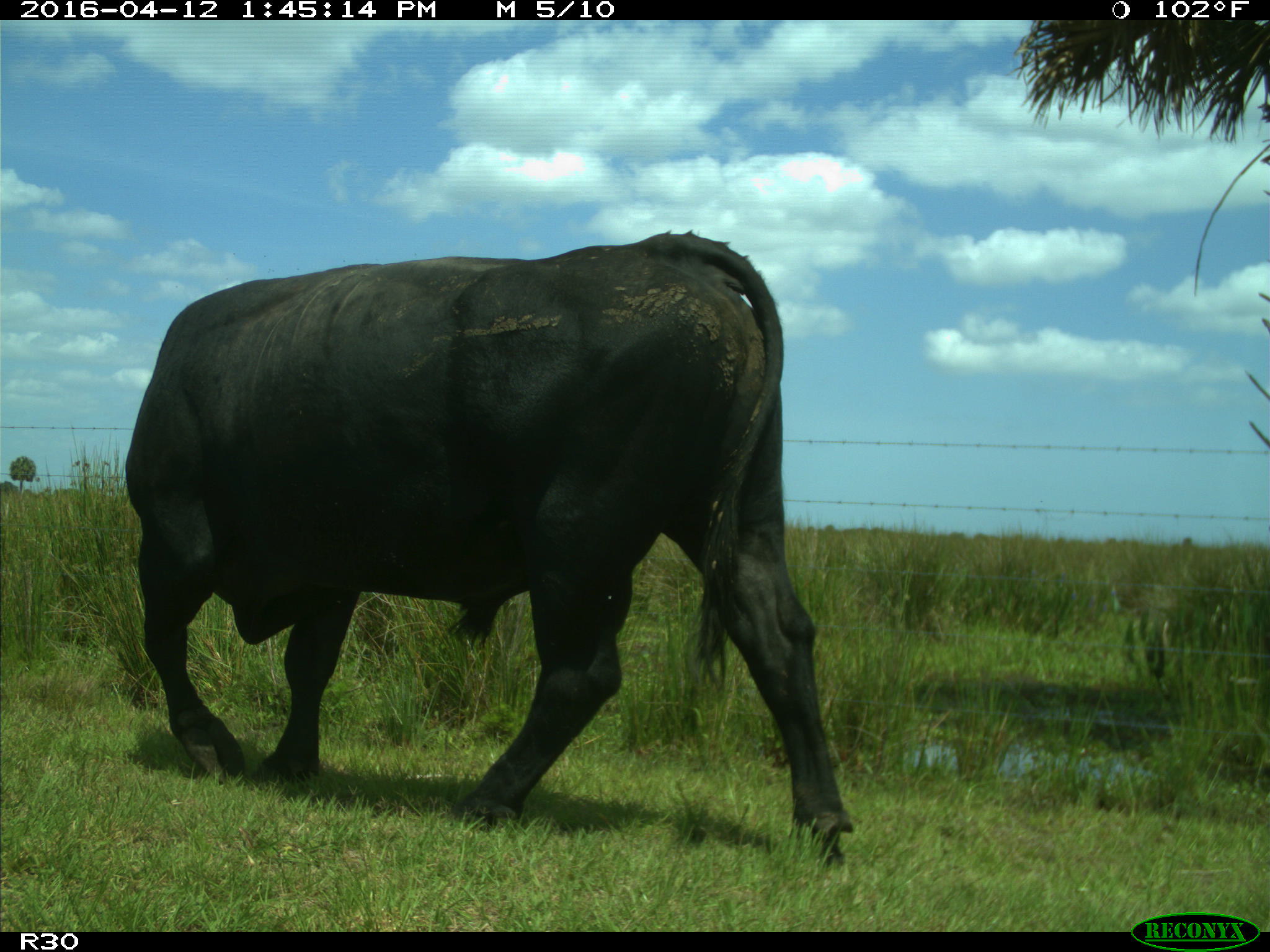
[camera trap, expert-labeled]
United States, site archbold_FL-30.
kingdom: Animalia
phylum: Chordata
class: Mammalia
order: Artiodactyla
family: Bovidae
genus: Bos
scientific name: Bos taurus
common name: domestic cow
Bos taurus (domestic cow).